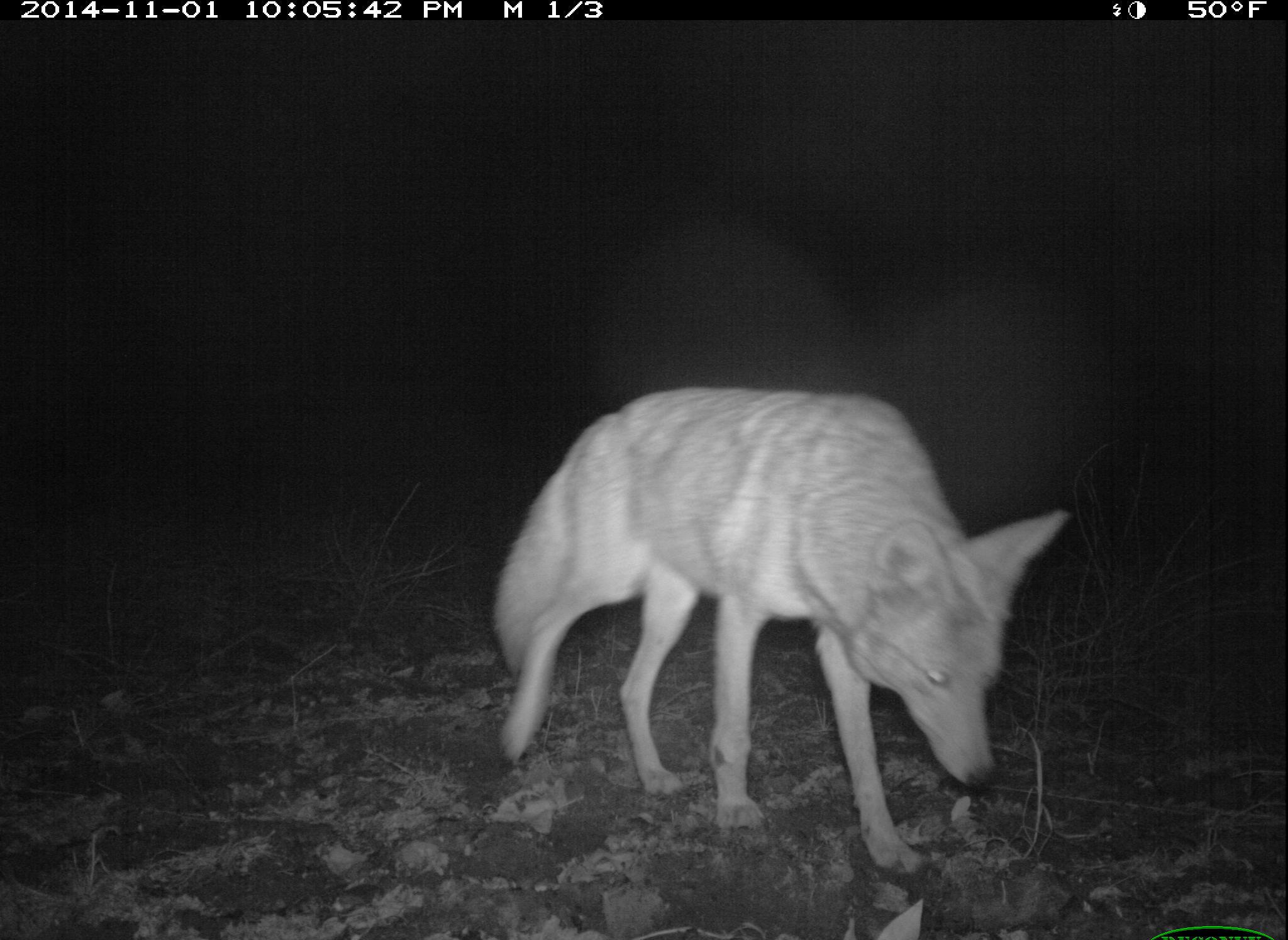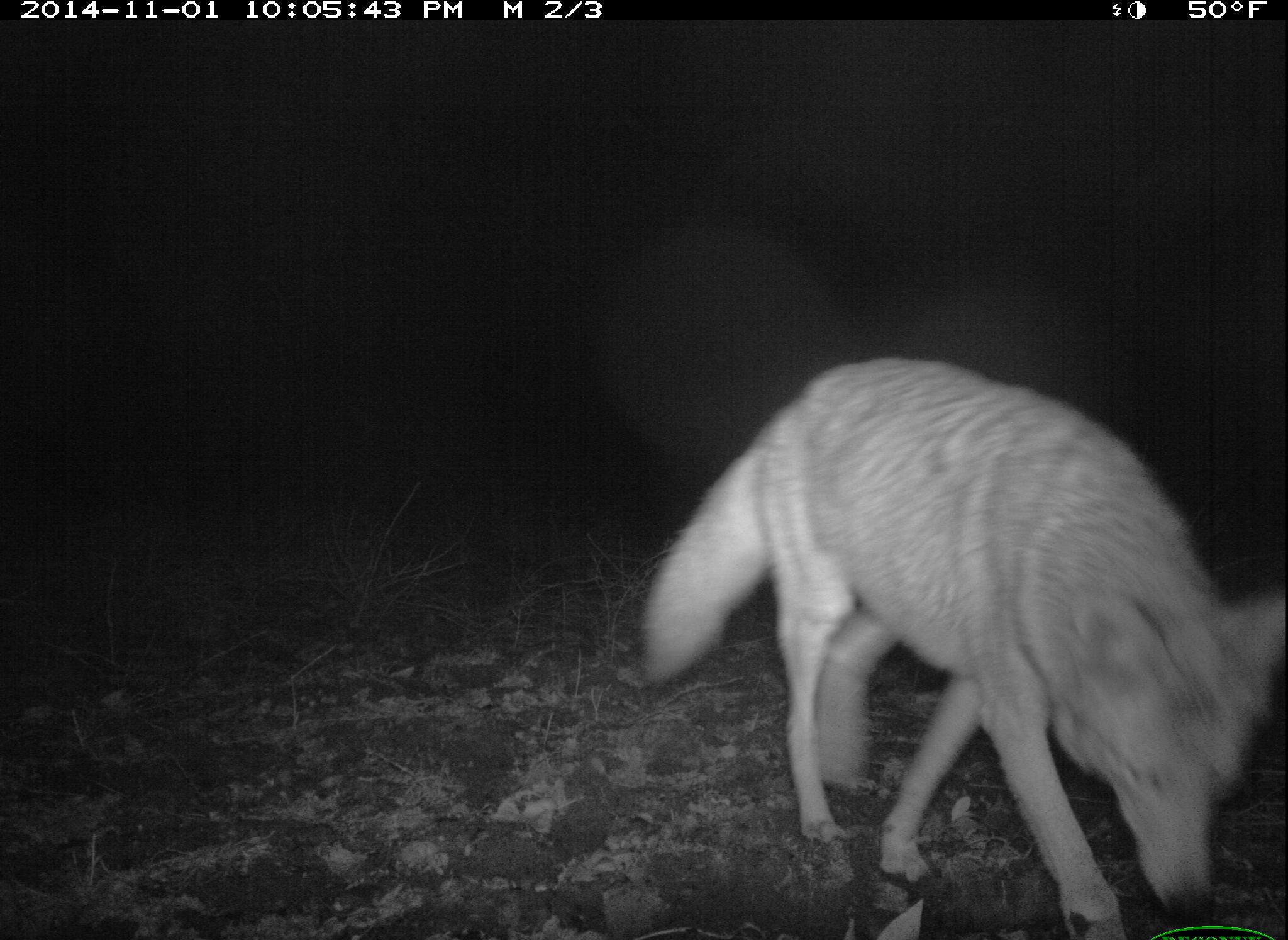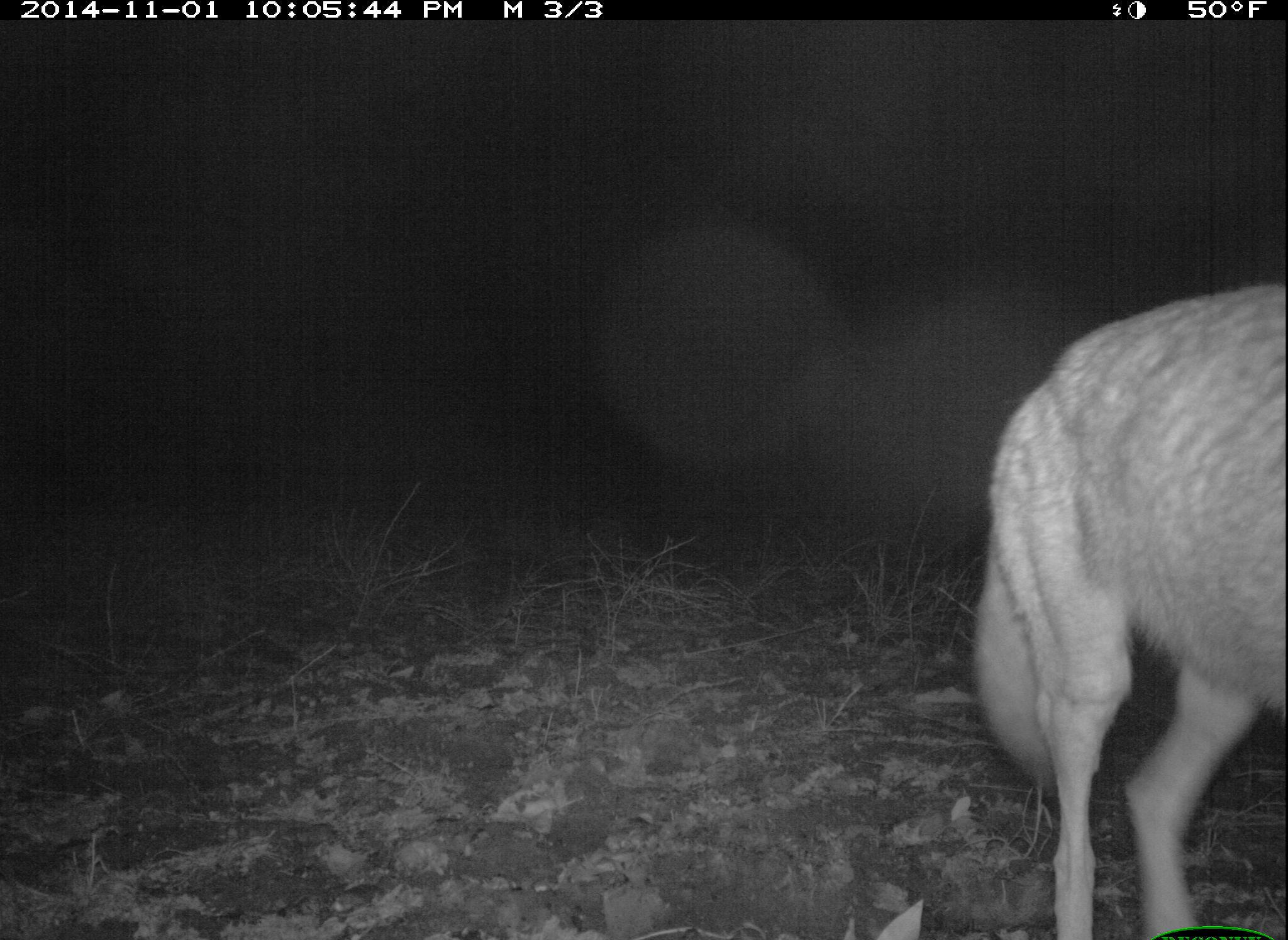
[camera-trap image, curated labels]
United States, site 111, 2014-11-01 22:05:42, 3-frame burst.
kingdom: Animalia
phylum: Chordata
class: Mammalia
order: Carnivora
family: Canidae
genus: Canis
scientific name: Canis latrans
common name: coyote